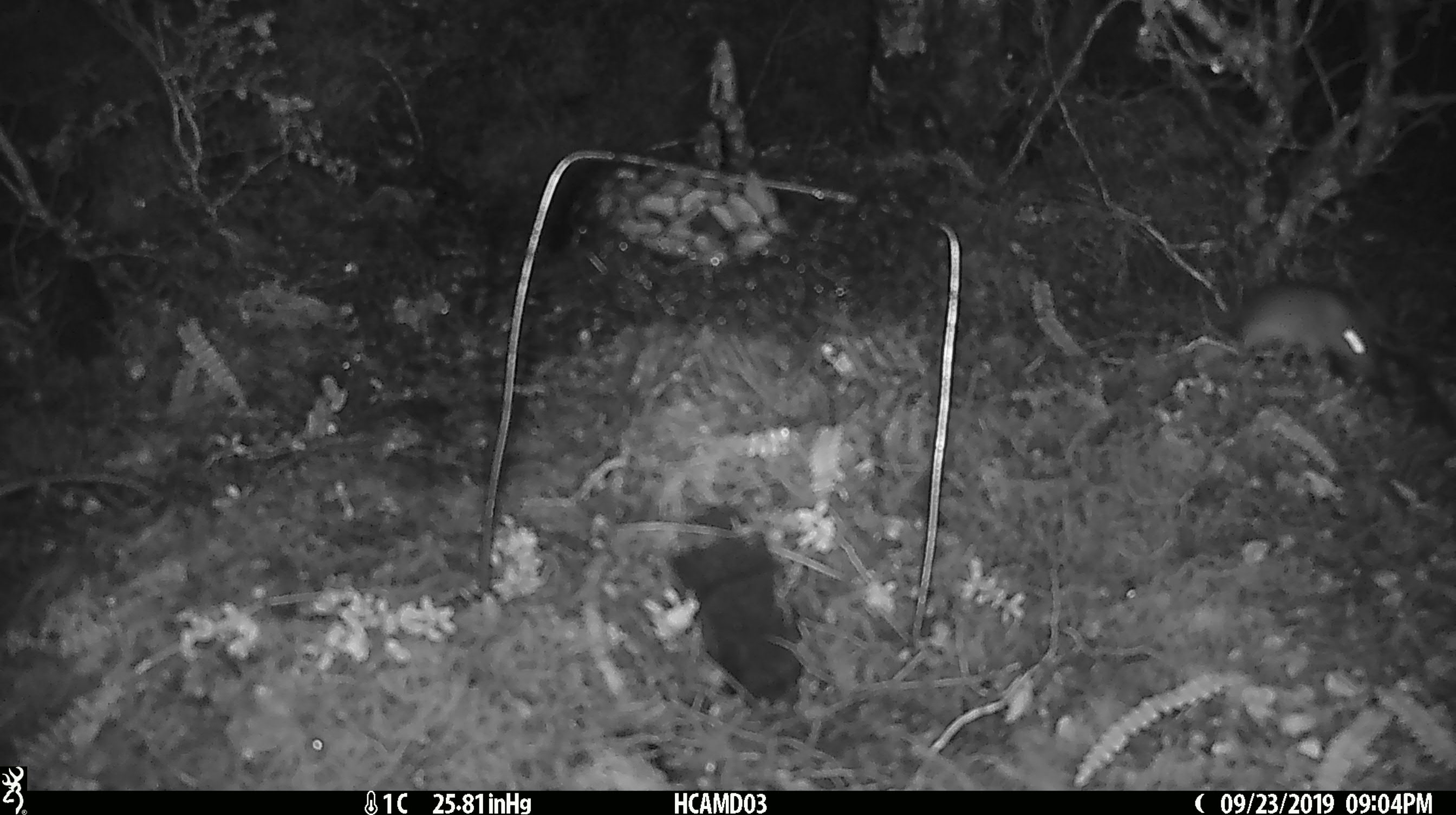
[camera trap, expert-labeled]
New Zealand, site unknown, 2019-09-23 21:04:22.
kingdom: Animalia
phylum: Chordata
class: Mammalia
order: Rodentia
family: Muridae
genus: Mus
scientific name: Mus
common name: mouse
Mouse (Mus).